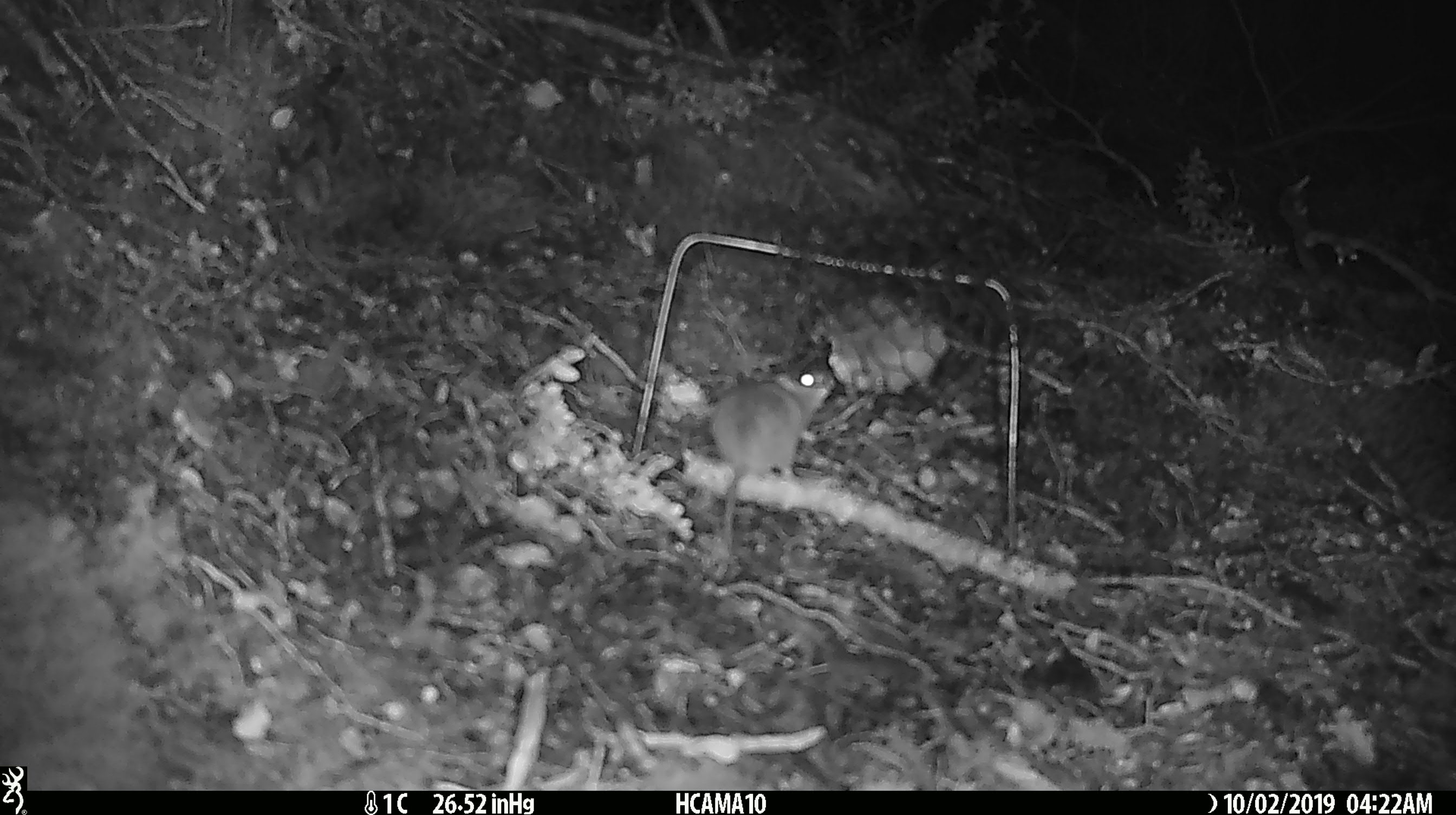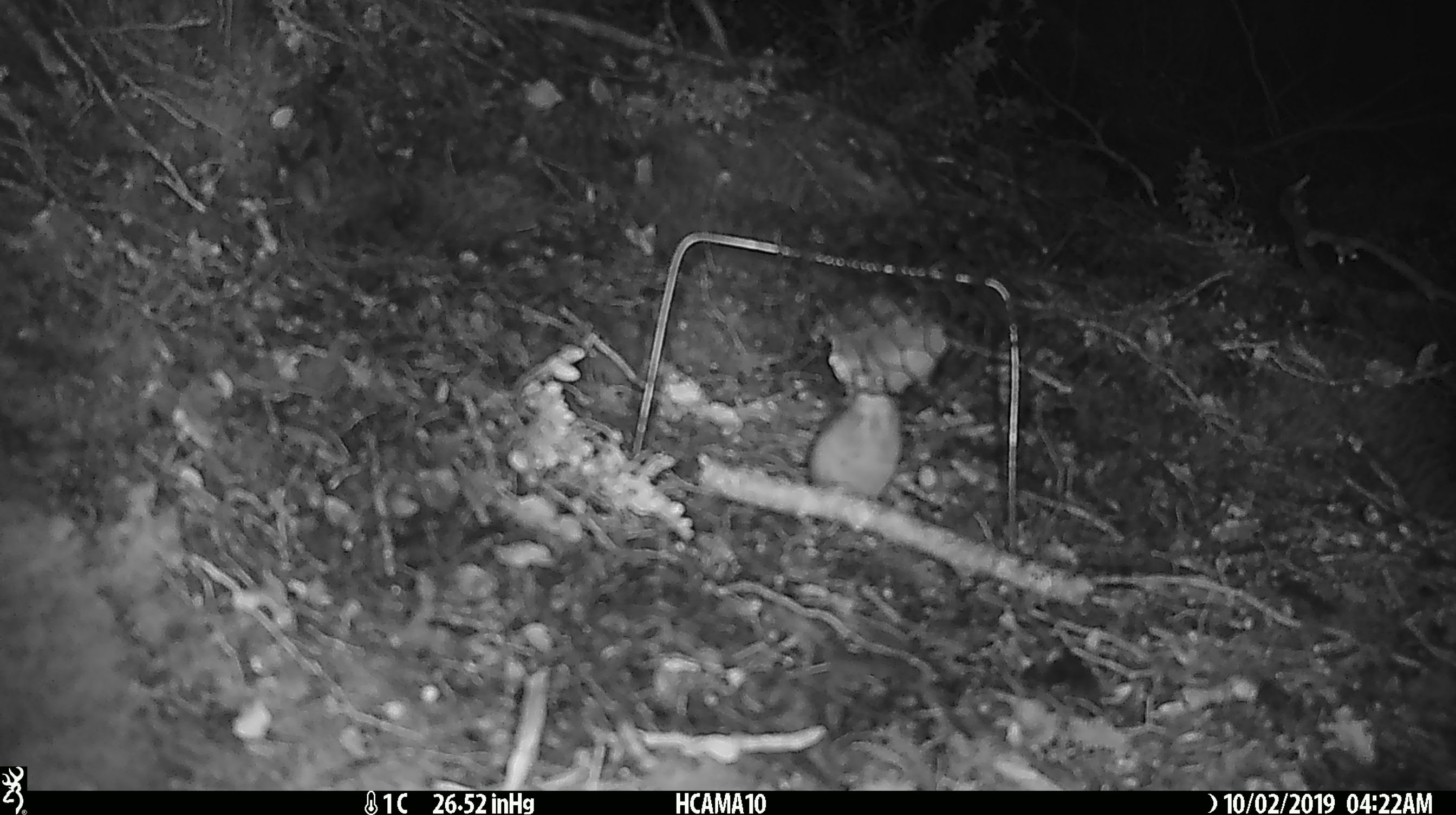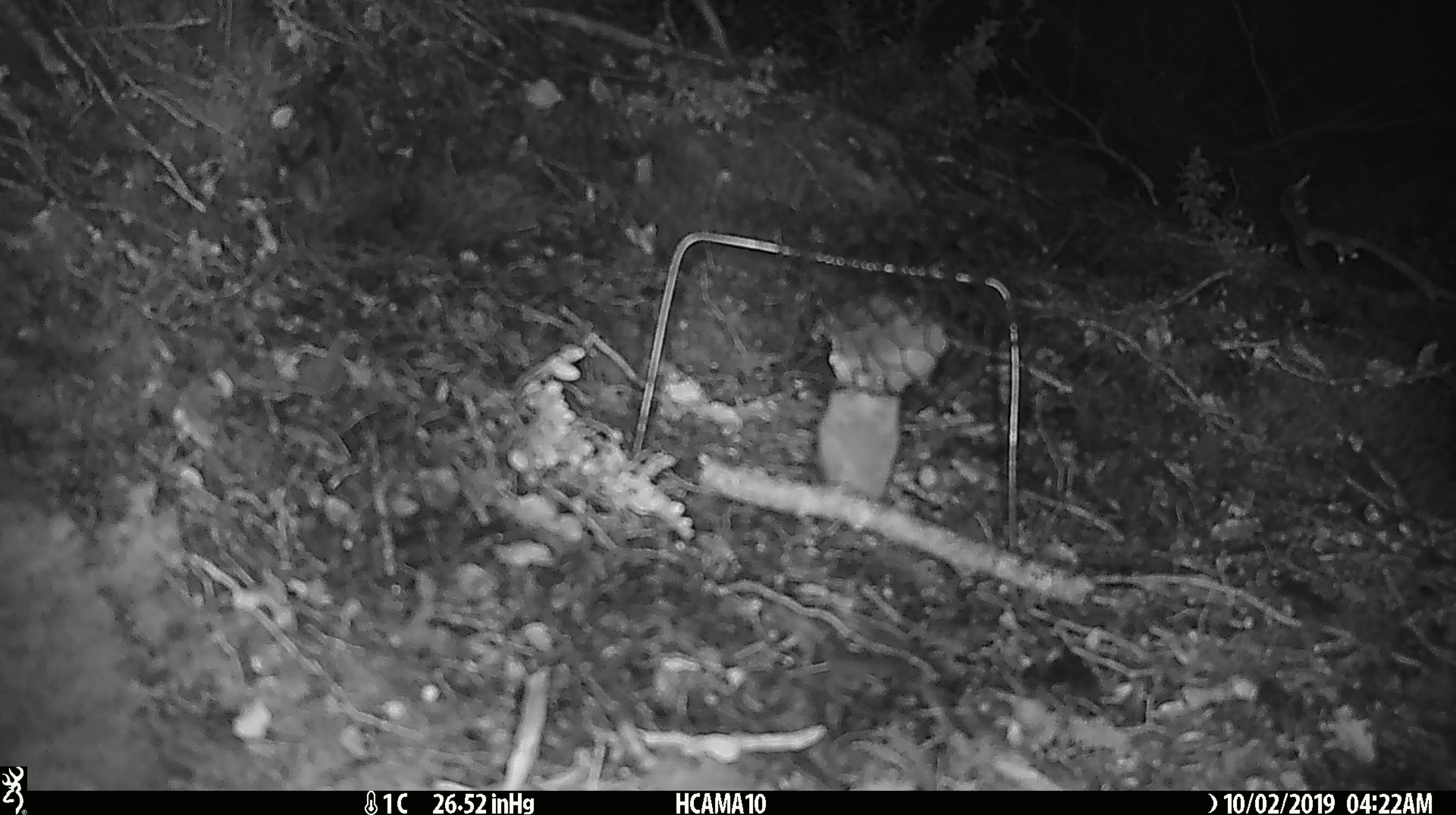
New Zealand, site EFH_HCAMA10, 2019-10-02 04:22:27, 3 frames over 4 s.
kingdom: Animalia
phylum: Chordata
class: Mammalia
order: Rodentia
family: Muridae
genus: Mus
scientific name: Mus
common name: mouse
Mouse (Mus).